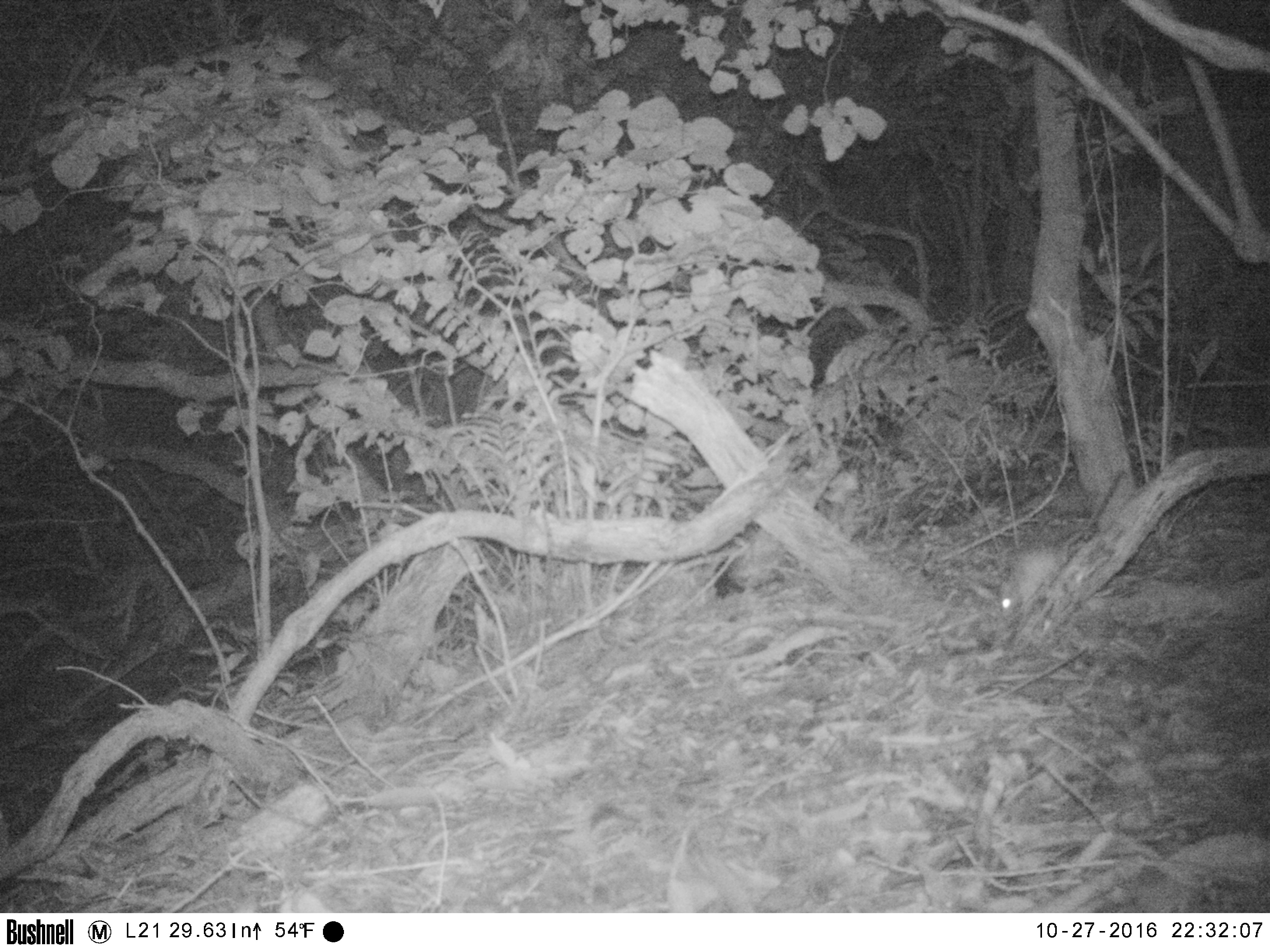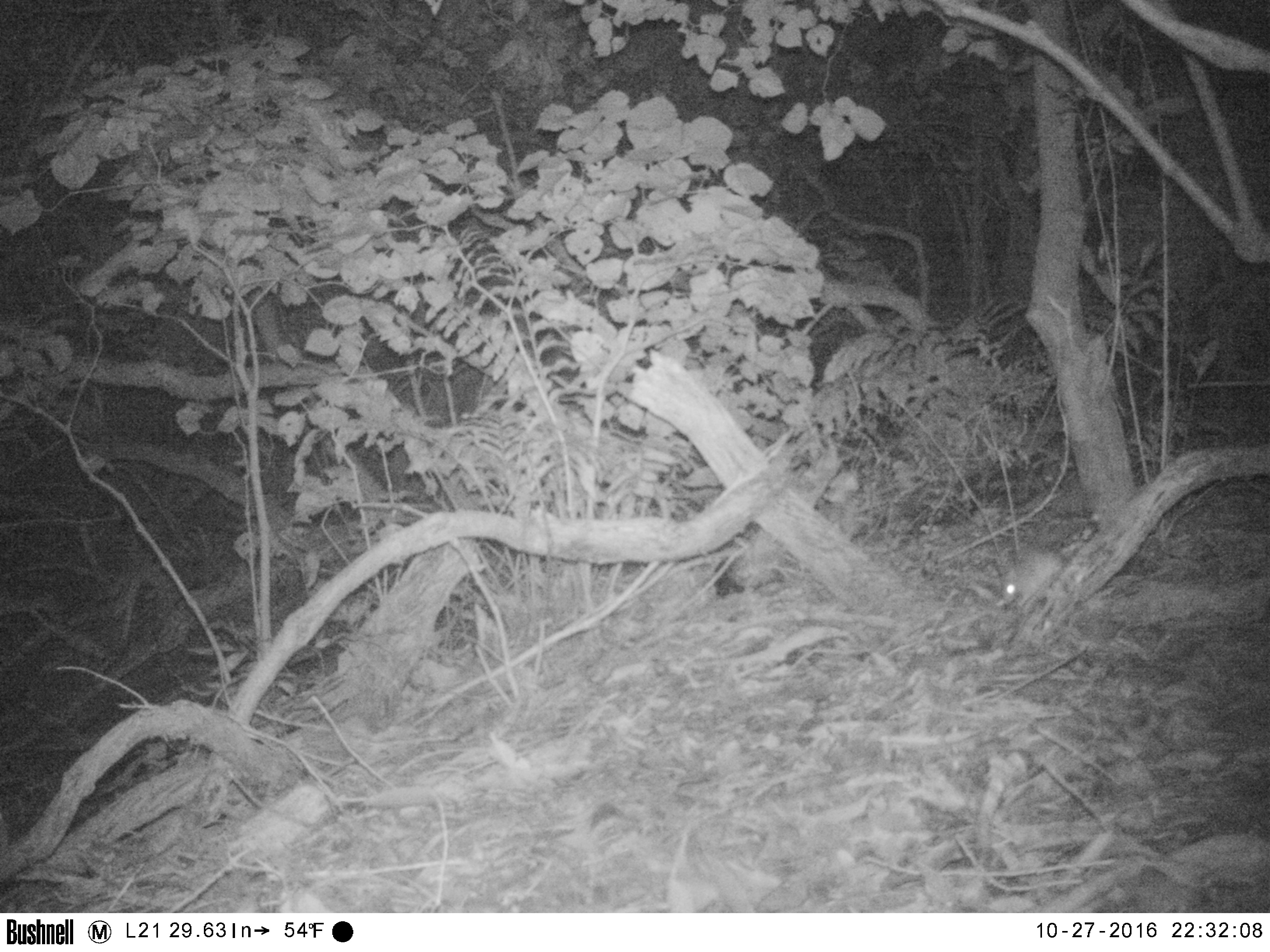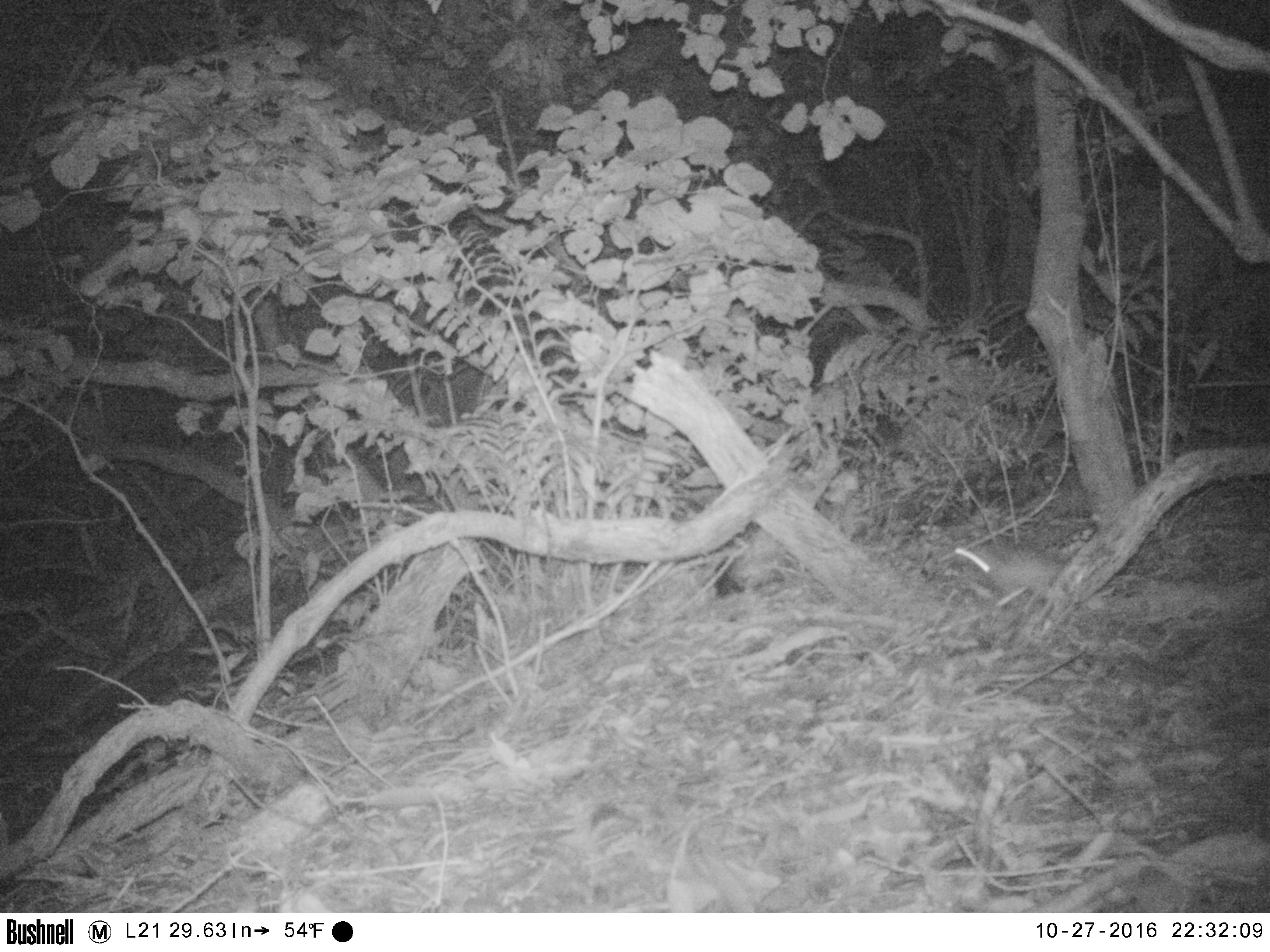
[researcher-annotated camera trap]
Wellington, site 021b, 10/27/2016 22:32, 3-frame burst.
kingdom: Animalia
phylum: Chordata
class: Mammalia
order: Rodentia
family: Muridae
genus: Rattus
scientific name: Rattus rattus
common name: ship rat